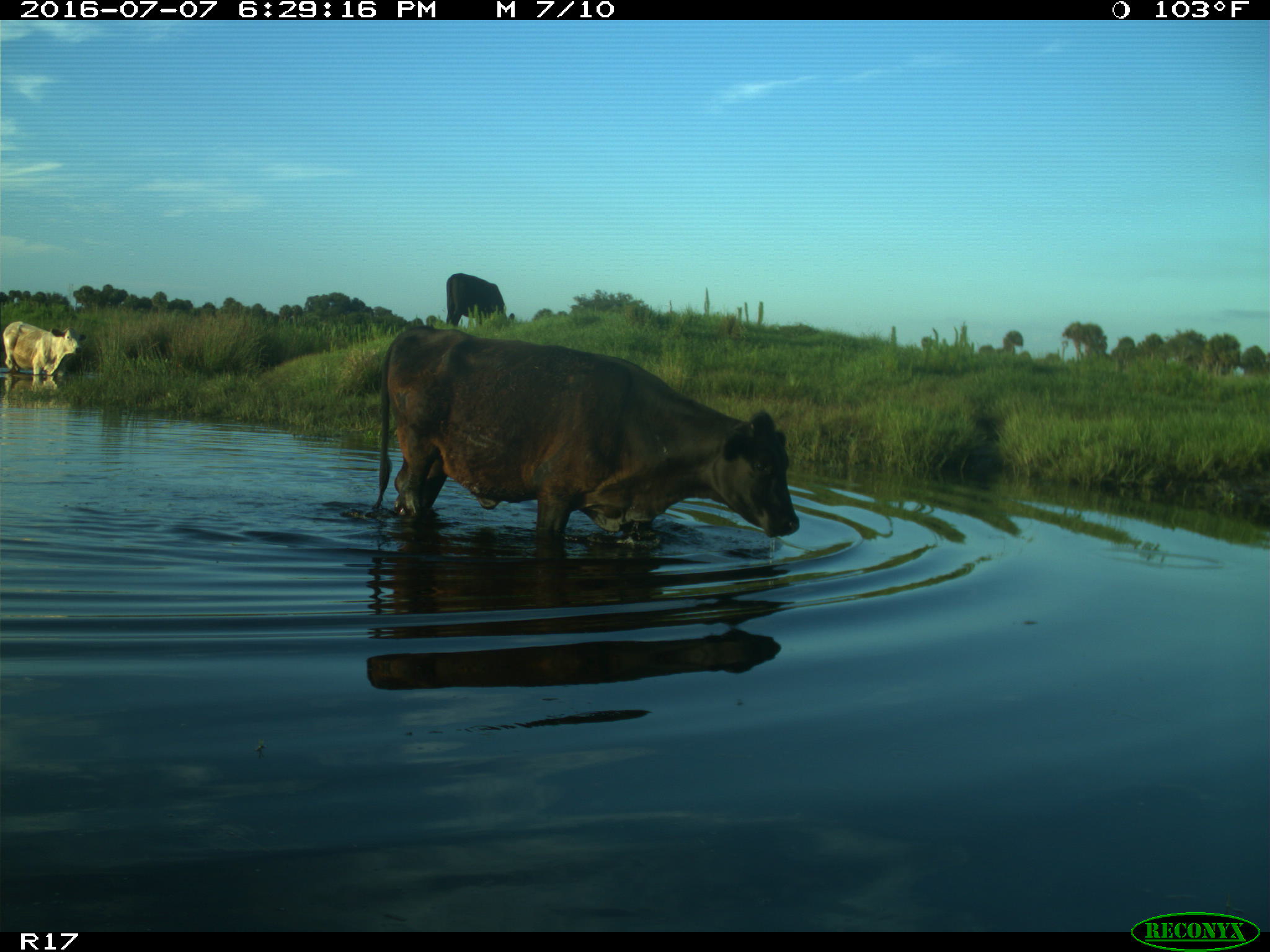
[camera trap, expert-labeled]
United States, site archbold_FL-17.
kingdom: Animalia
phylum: Chordata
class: Mammalia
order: Artiodactyla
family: Bovidae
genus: Bos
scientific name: Bos taurus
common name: domestic cow